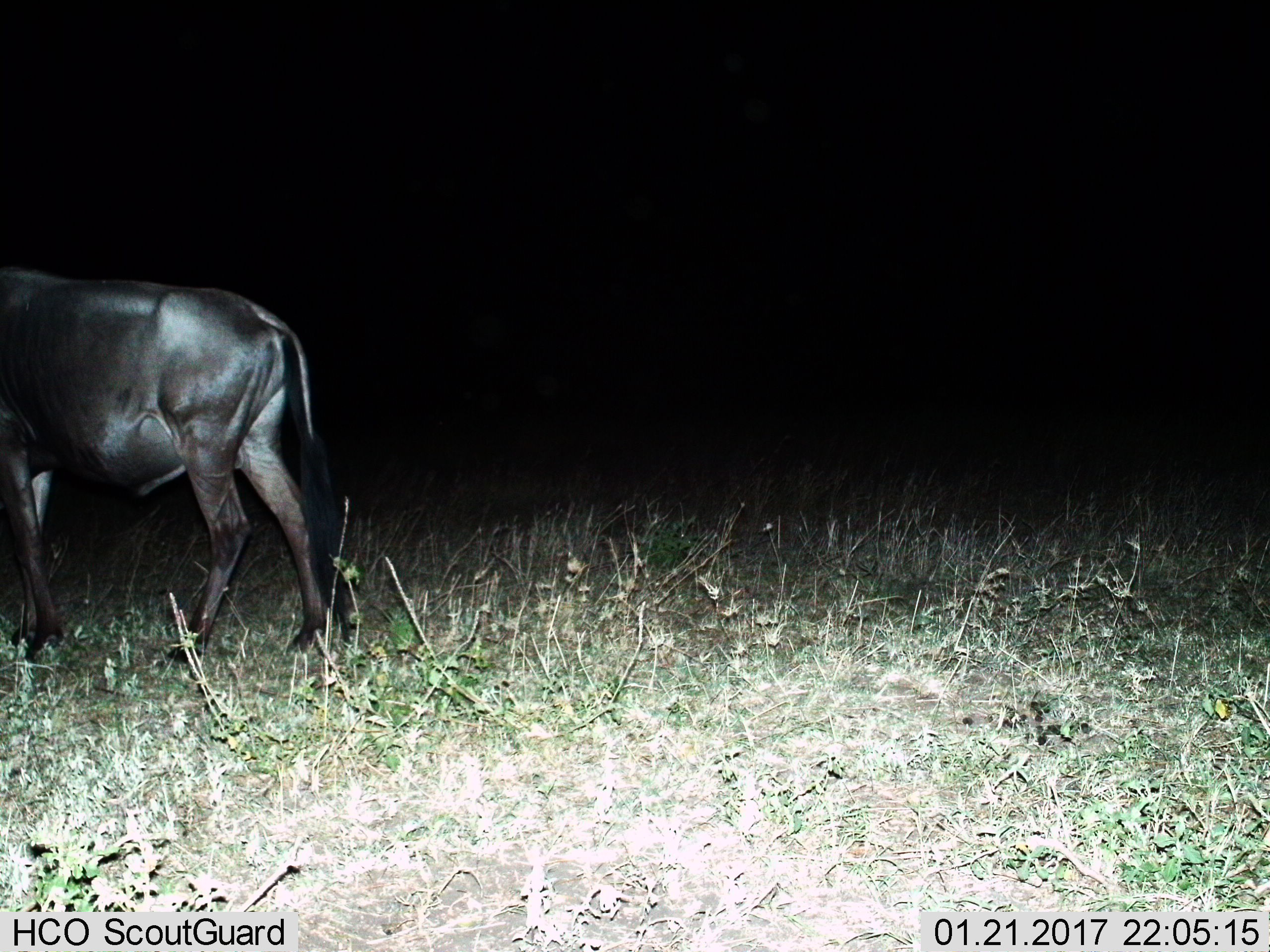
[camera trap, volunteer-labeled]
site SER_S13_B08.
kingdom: Animalia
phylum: Chordata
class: Mammalia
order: Artiodactyla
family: Bovidae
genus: Connochaetes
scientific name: Connochaetes taurinus taurinus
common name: blue wildebeest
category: wildebeestblue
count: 1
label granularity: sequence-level